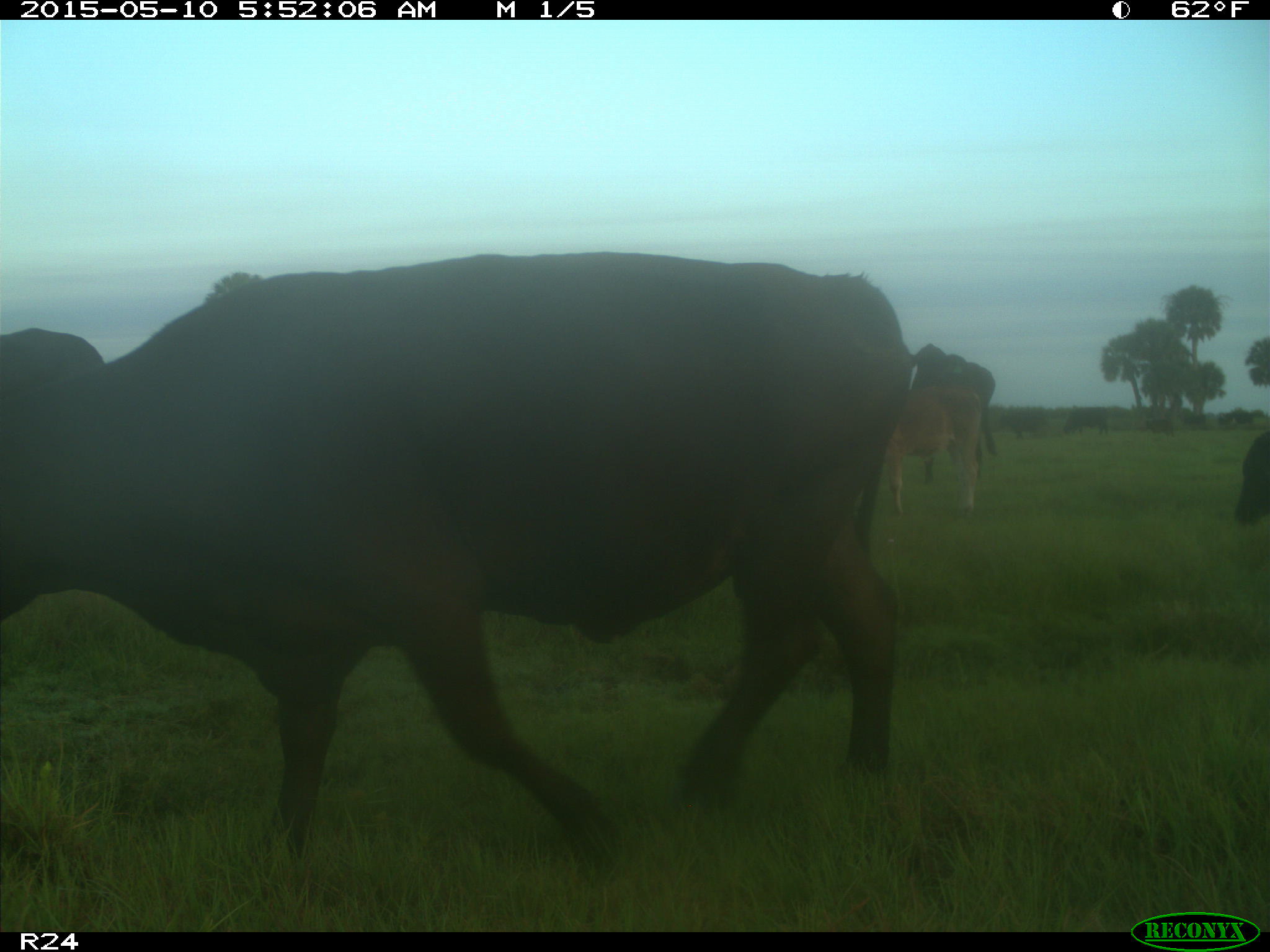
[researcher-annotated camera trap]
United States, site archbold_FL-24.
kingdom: Animalia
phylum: Chordata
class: Mammalia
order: Artiodactyla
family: Bovidae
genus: Bos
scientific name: Bos taurus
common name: domestic cow